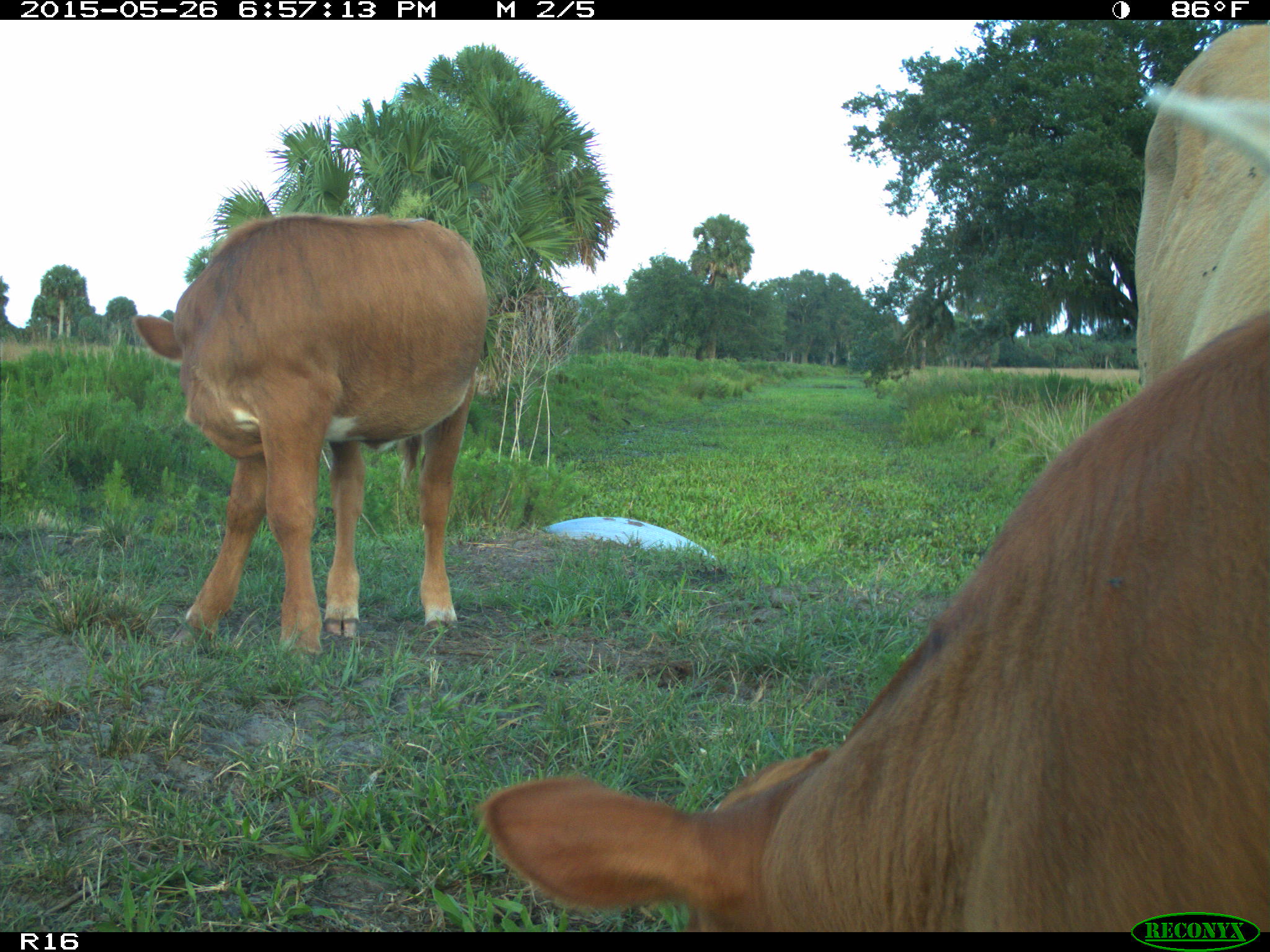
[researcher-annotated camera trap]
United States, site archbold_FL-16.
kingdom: Animalia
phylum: Chordata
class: Mammalia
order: Artiodactyla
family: Bovidae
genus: Bos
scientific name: Bos taurus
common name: domestic cow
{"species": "Bos taurus (domestic cow)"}